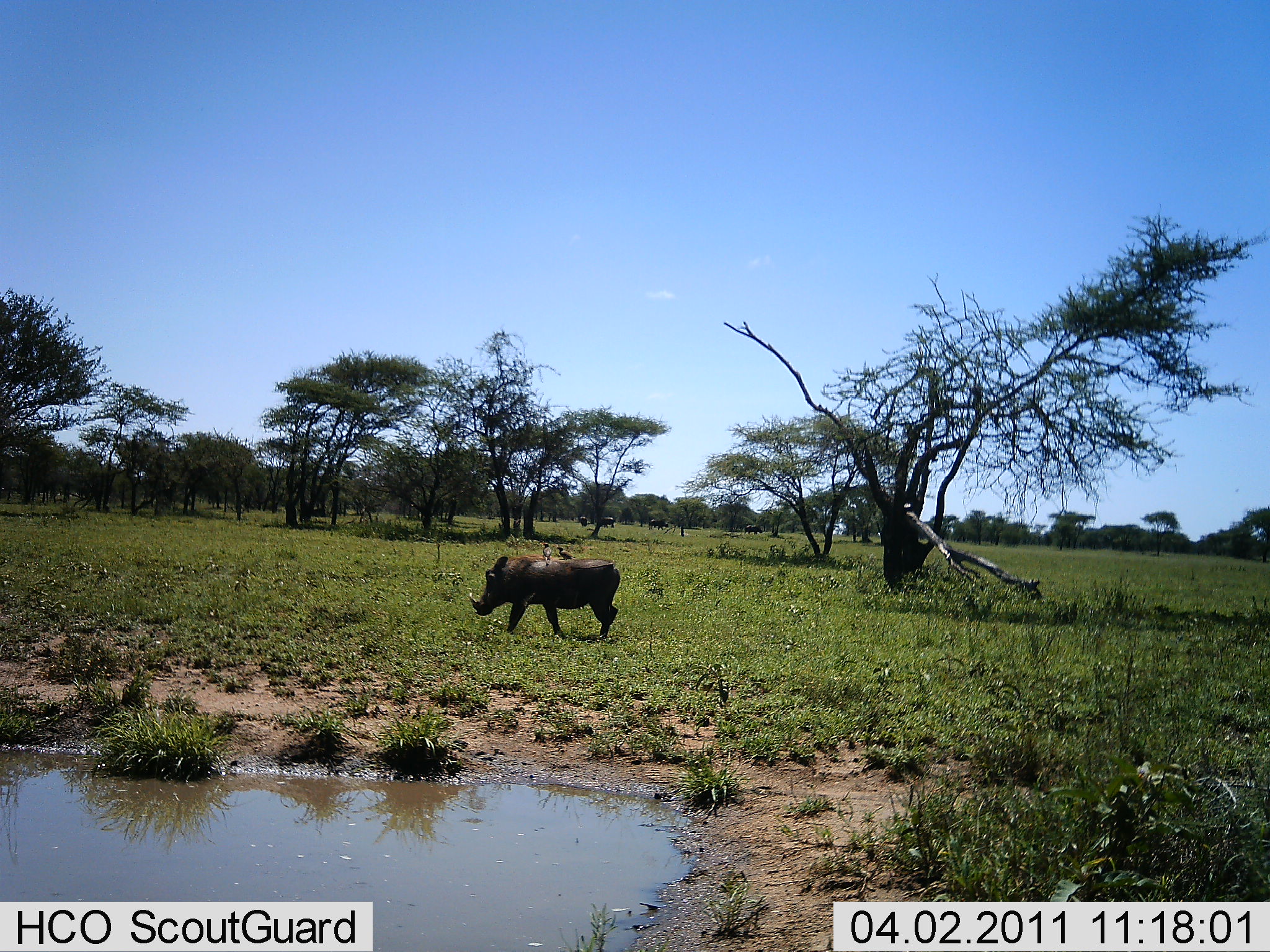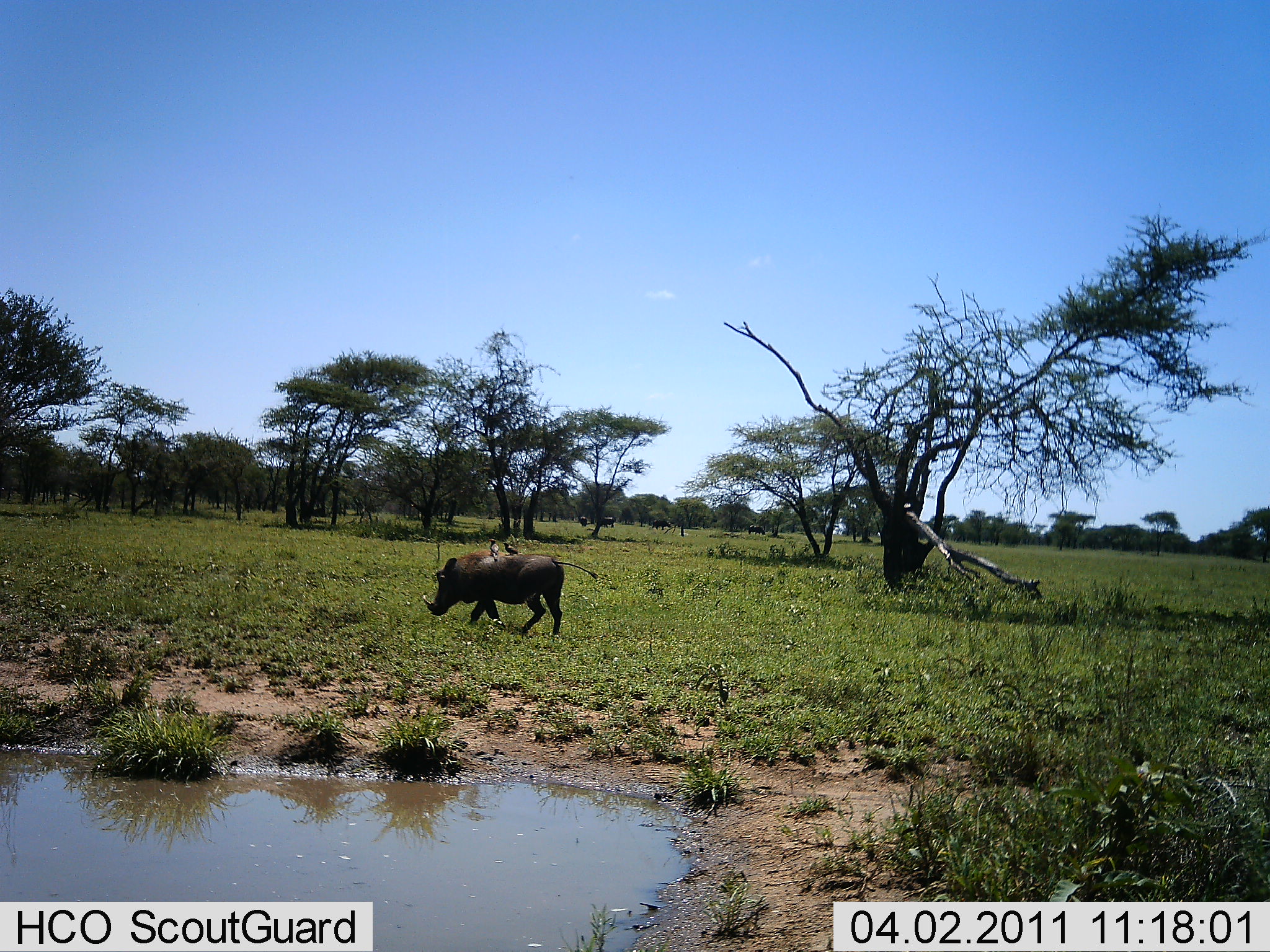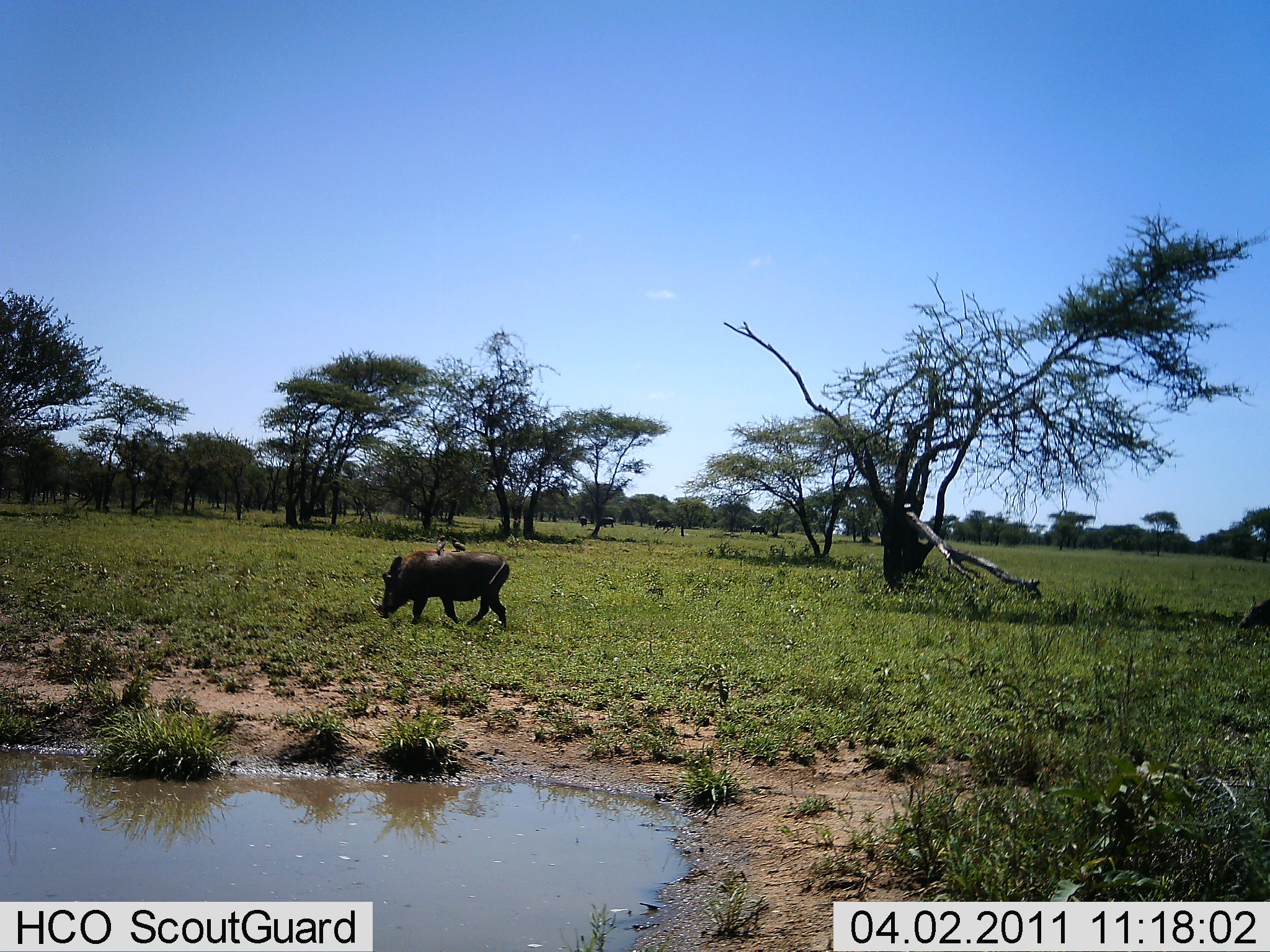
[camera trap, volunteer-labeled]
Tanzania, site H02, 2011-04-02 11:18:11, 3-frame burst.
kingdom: Animalia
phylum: Chordata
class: Mammalia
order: Artiodactyla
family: Suidae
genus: Phacochoerus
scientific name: Phacochoerus africanus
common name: warthog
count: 1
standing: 5%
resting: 0%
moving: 95%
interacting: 0%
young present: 0%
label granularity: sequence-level